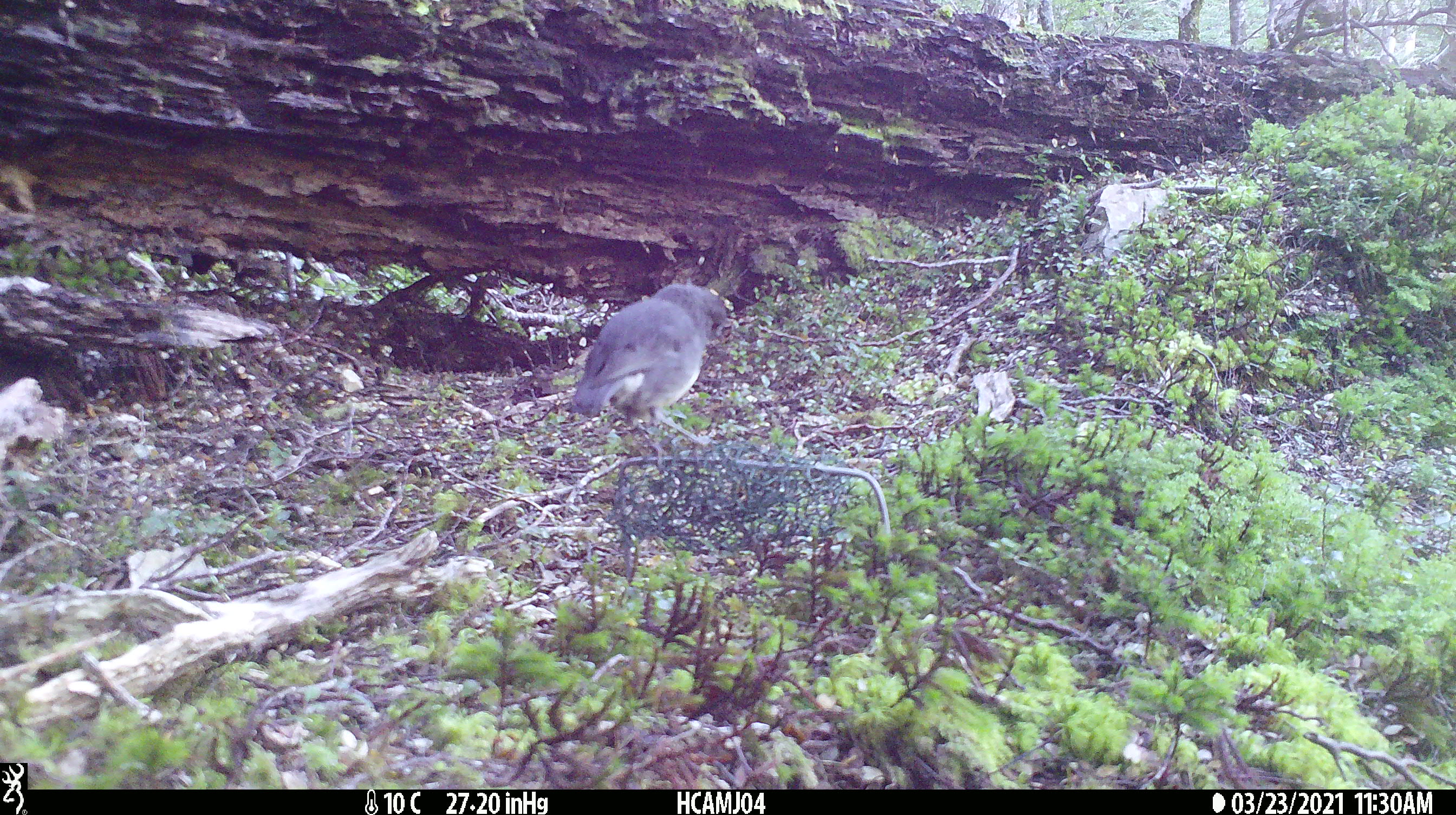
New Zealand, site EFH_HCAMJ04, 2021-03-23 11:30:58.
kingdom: Animalia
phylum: Chordata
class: Aves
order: Passeriformes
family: Petroicidae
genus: Petroica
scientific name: Petroica macrocephala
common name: tomtit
Tomtit (Petroica macrocephala).